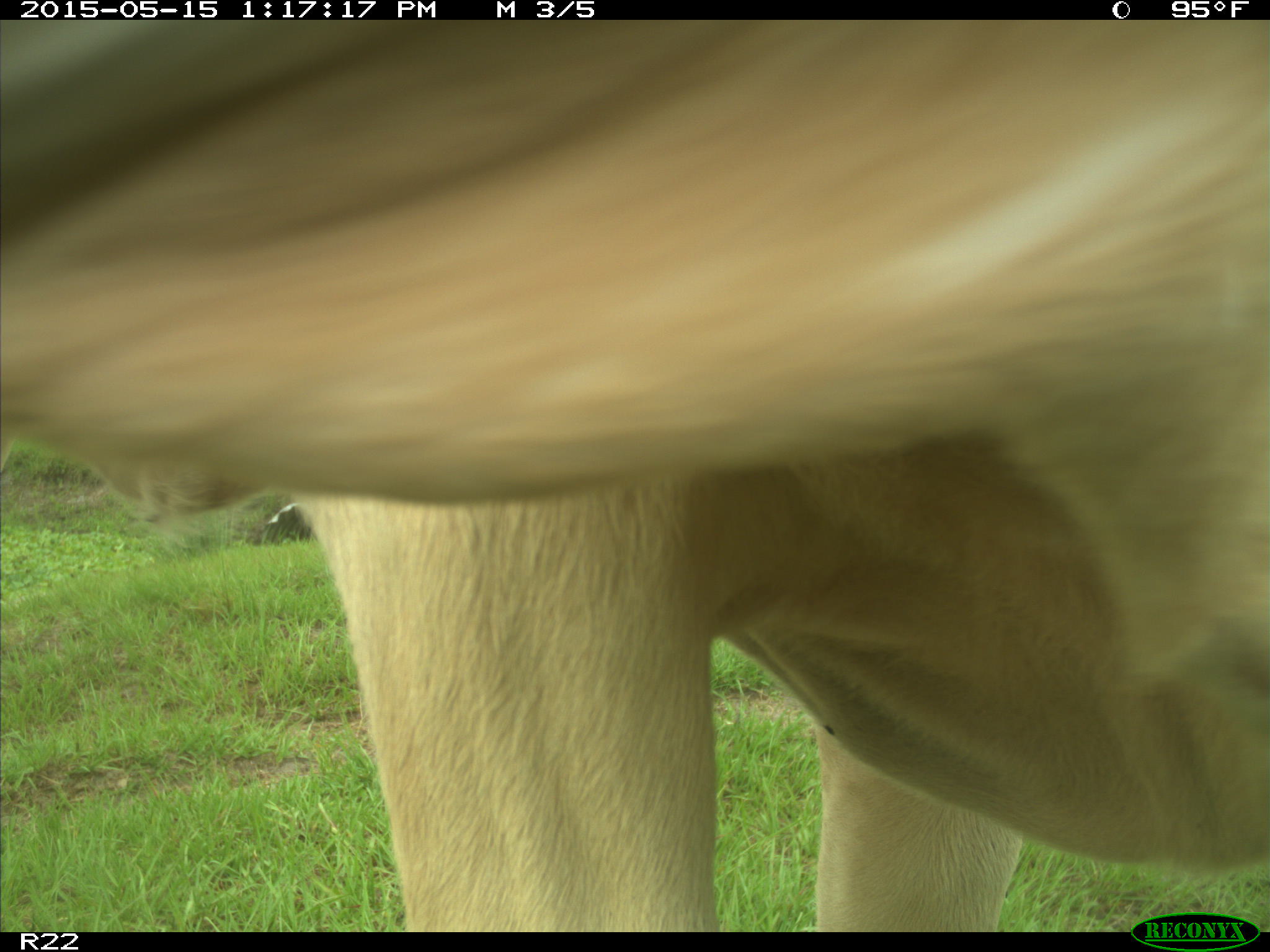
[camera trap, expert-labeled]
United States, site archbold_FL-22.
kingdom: Animalia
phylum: Chordata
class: Mammalia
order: Artiodactyla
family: Bovidae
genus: Bos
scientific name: Bos taurus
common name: domestic cow